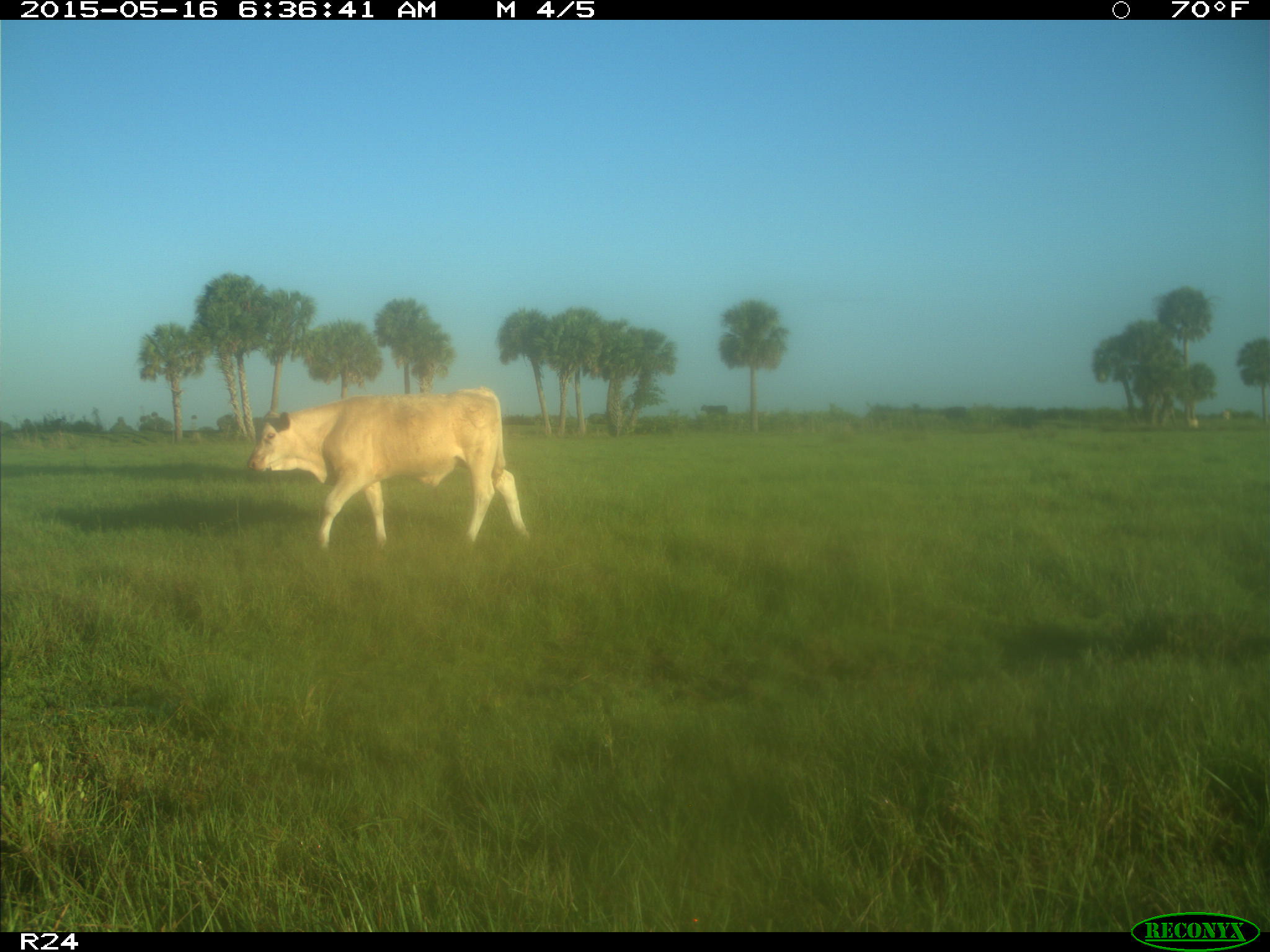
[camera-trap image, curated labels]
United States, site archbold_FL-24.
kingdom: Animalia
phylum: Chordata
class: Mammalia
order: Artiodactyla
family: Bovidae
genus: Bos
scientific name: Bos taurus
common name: domestic cow